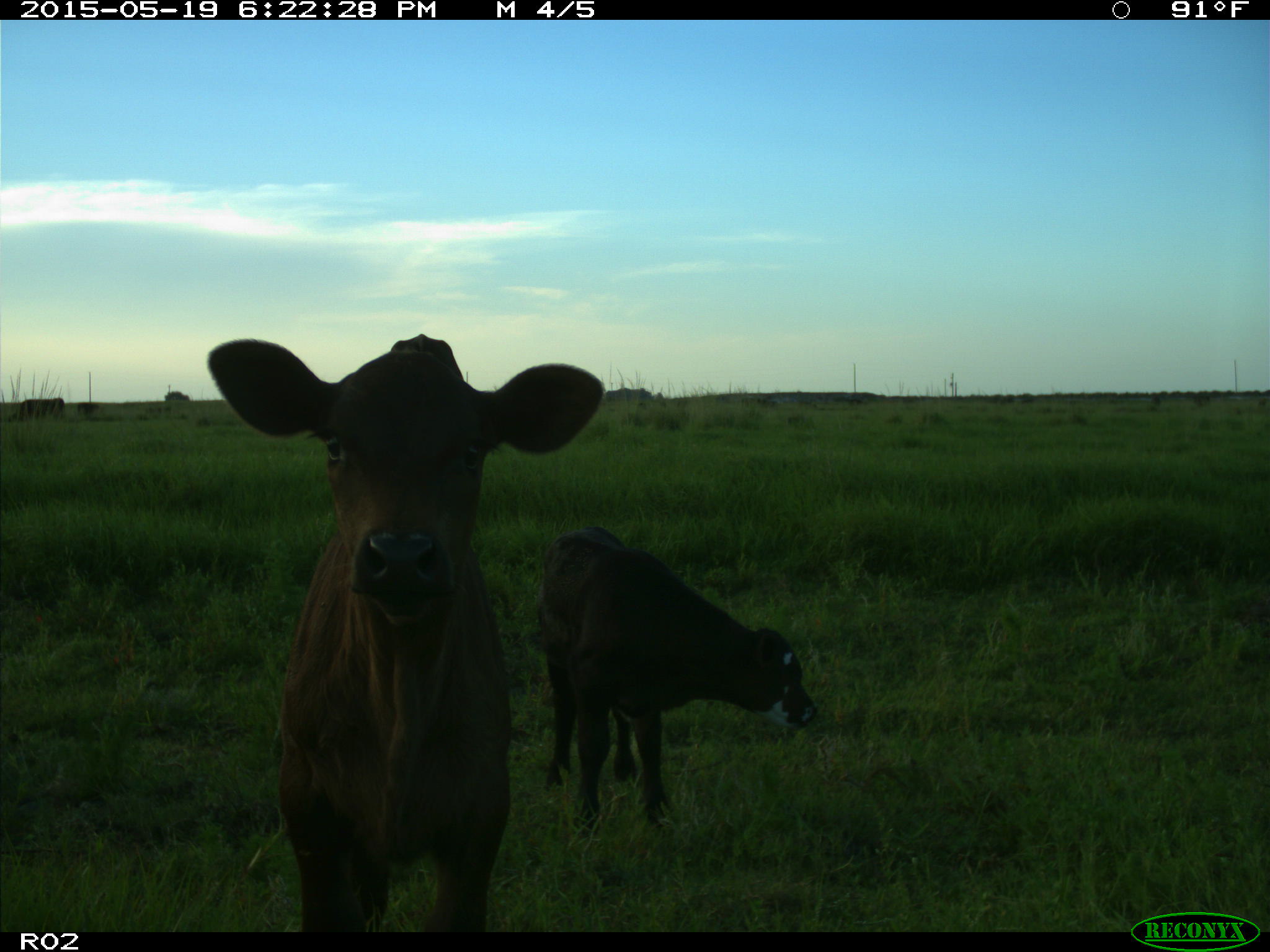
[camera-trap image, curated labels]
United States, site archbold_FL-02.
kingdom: Animalia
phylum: Chordata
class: Mammalia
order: Artiodactyla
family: Bovidae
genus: Bos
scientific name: Bos taurus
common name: domestic cow